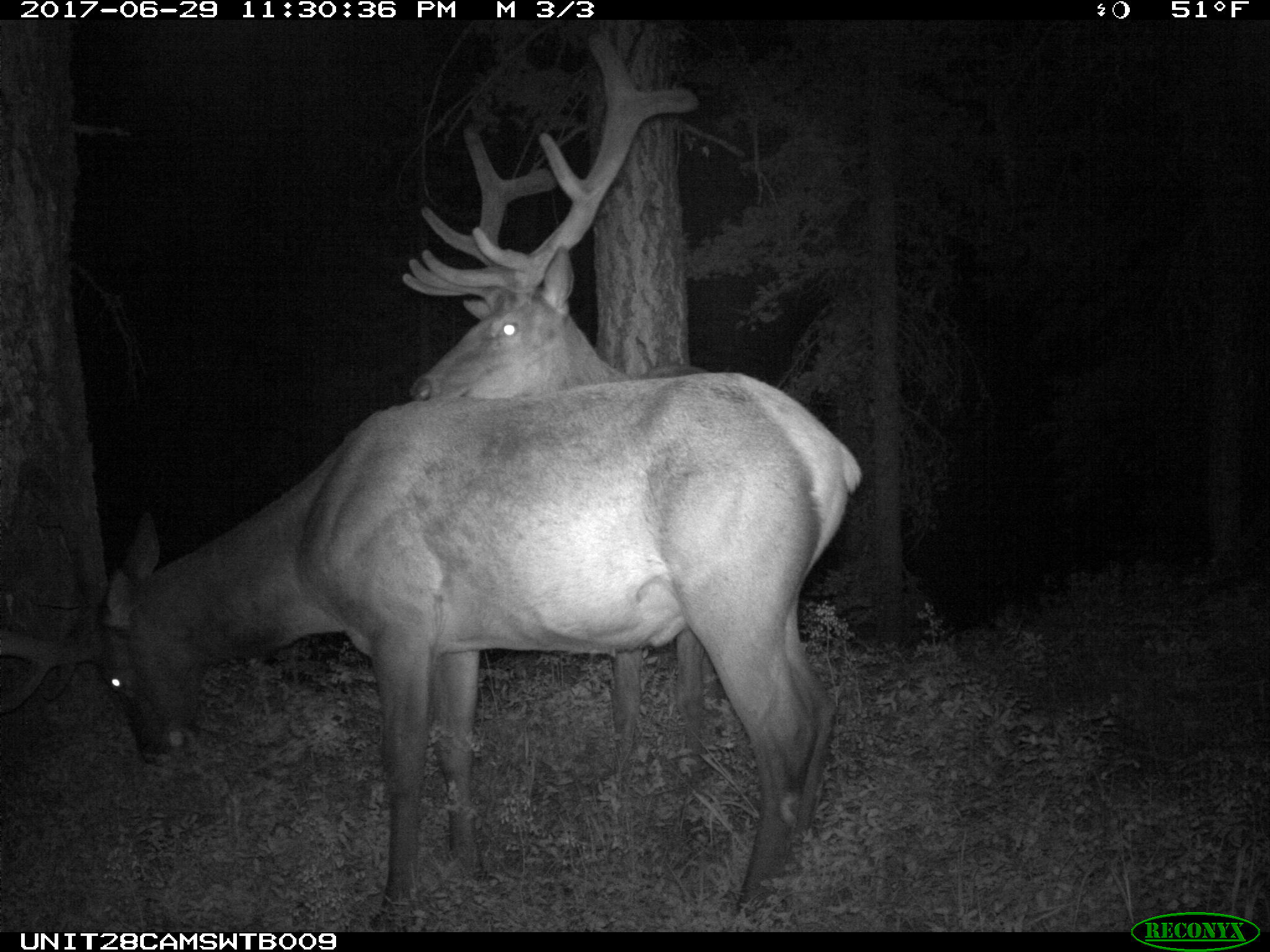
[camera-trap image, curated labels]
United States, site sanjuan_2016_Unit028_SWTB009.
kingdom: Animalia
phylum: Chordata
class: Mammalia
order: Artiodactyla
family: Cervidae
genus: Cervus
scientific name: Cervus elaphus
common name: red deer